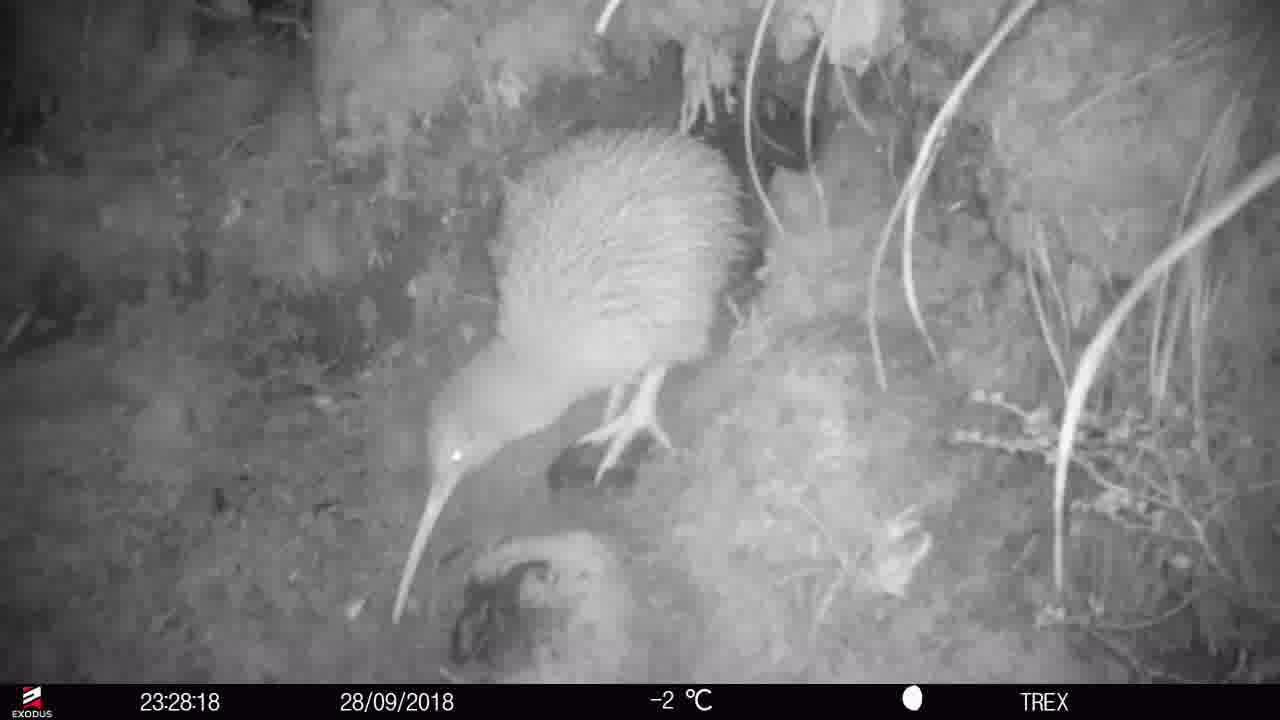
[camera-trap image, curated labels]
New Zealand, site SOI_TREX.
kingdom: Animalia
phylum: Chordata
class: Aves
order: Apterygiformes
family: Apterygidae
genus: Apteryx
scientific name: Apteryx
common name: kiwi